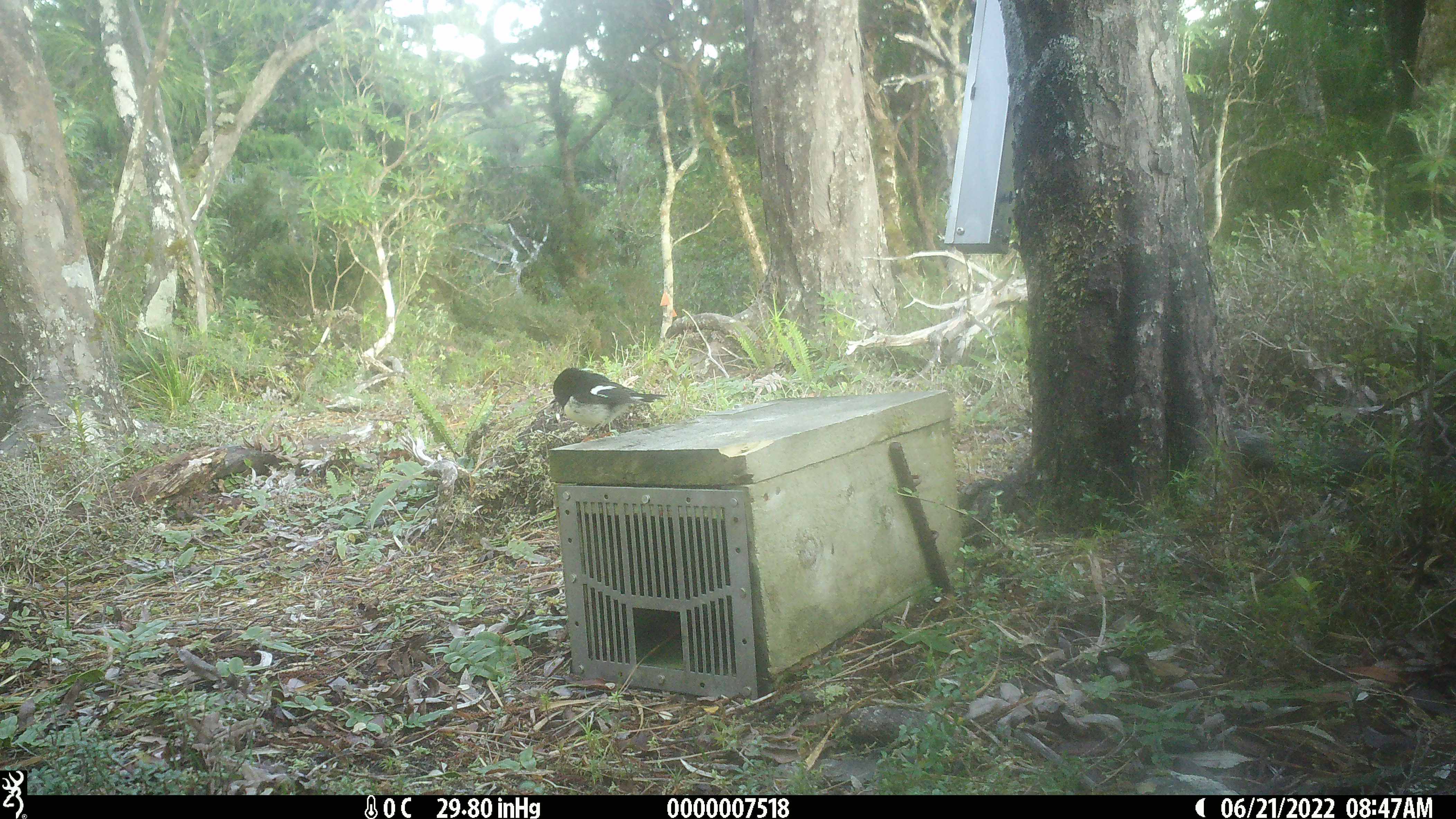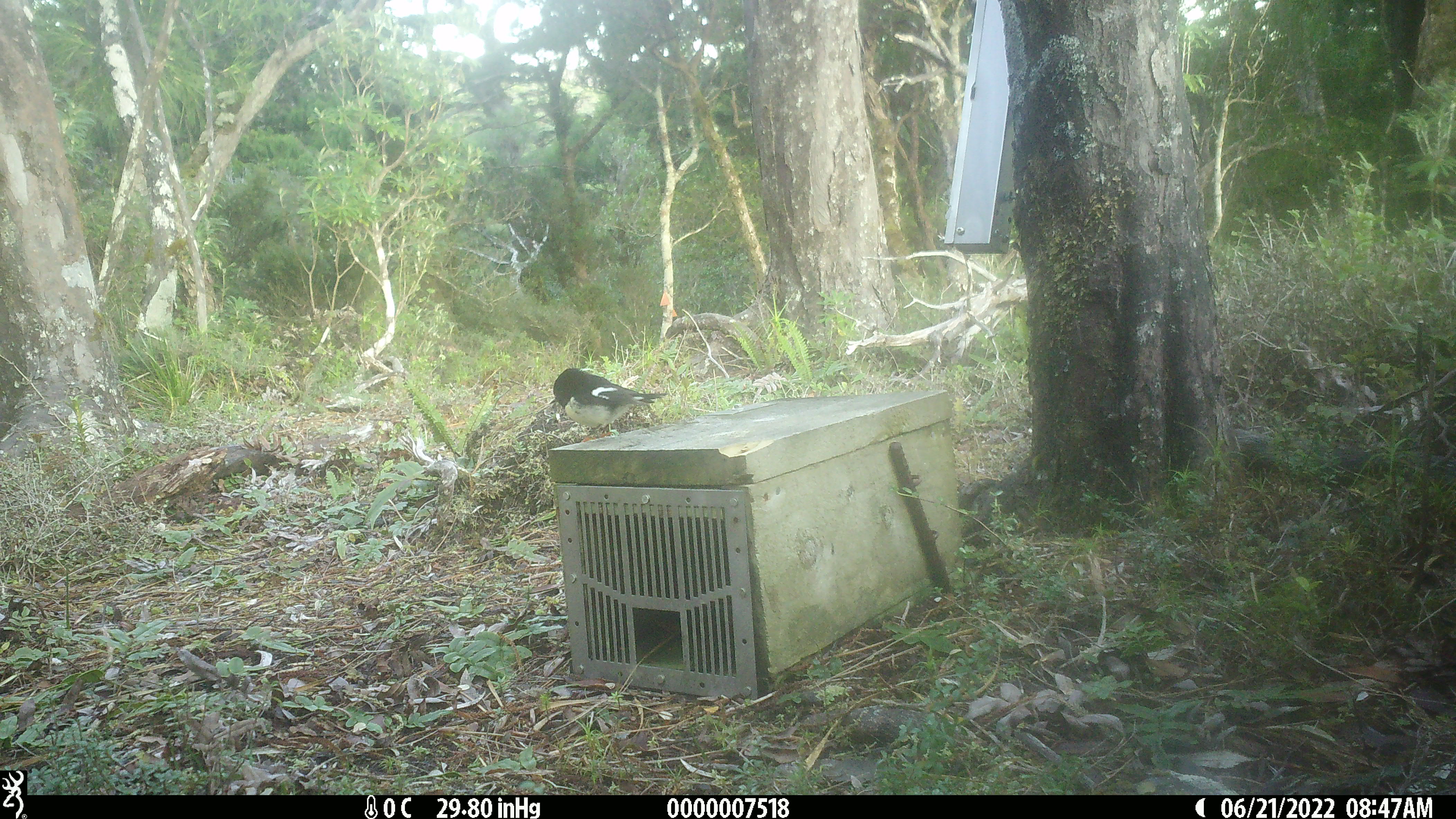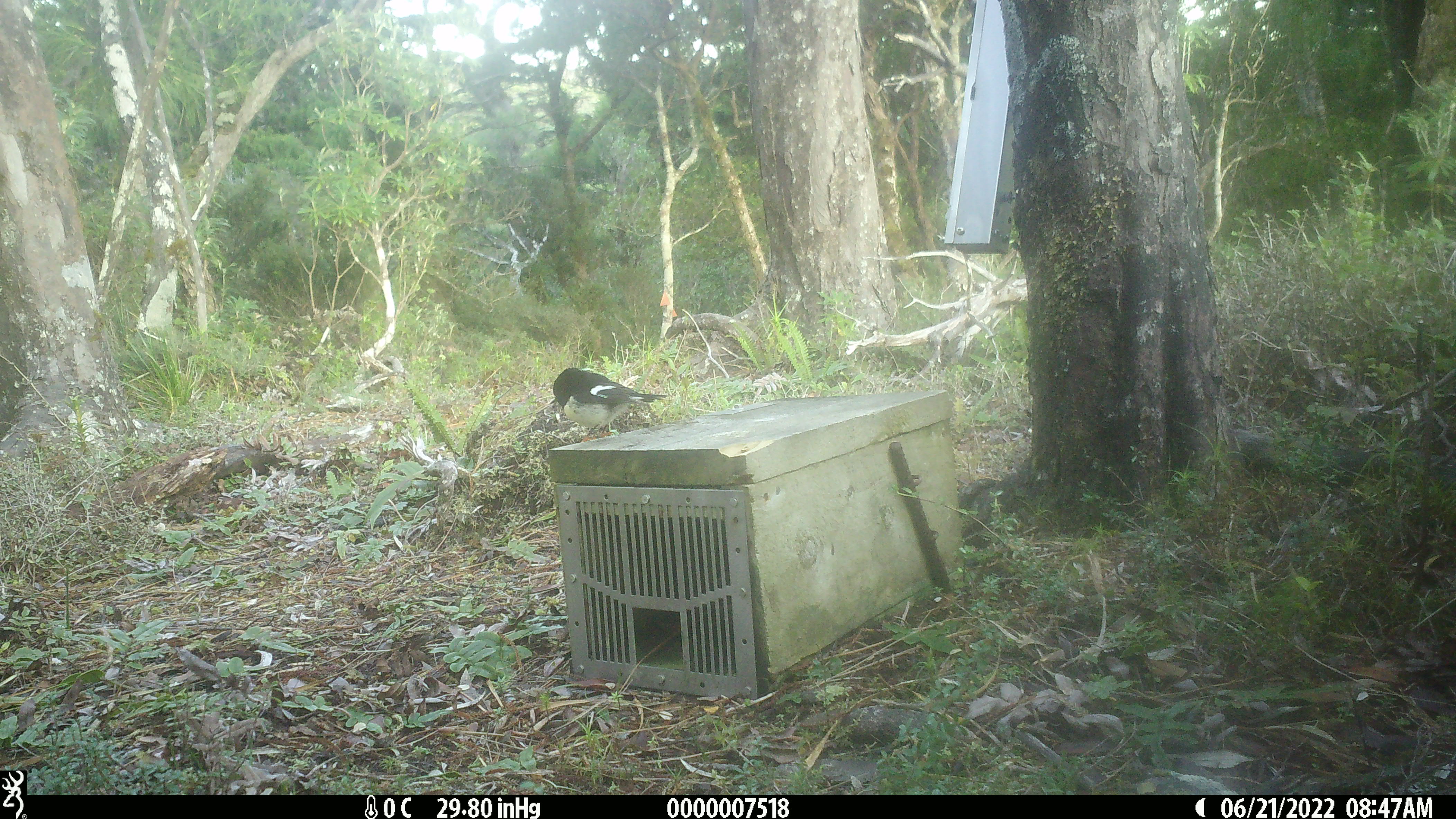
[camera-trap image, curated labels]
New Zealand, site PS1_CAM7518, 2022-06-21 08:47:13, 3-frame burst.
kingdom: Animalia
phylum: Chordata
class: Aves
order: Passeriformes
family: Petroicidae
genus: Petroica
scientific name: Petroica macrocephala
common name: tomtit